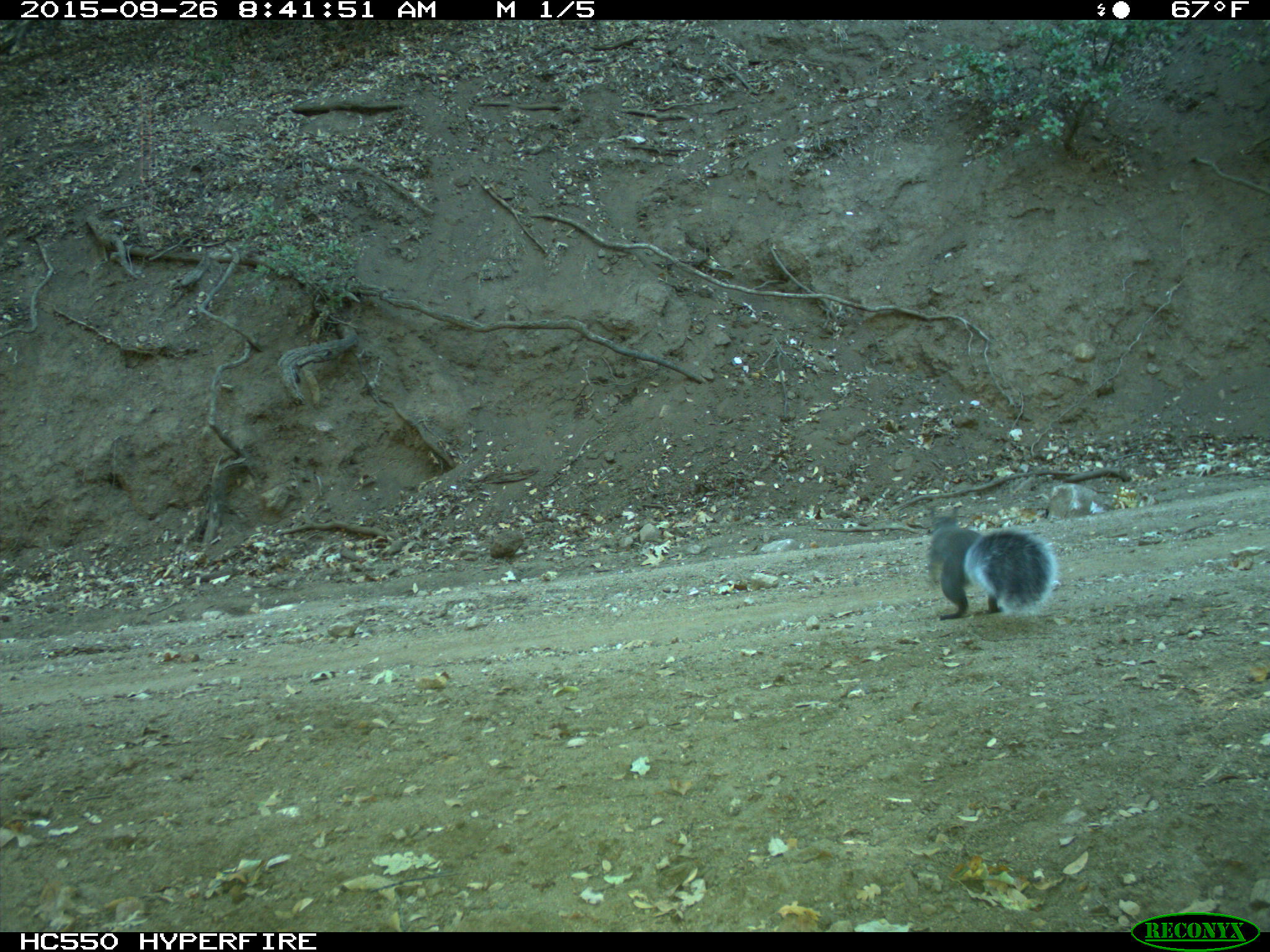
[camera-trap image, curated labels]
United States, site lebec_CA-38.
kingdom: Animalia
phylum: Chordata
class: Mammalia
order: Rodentia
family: Sciuridae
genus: Sciurus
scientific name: Sciurus carolinensis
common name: eastern gray squirrel